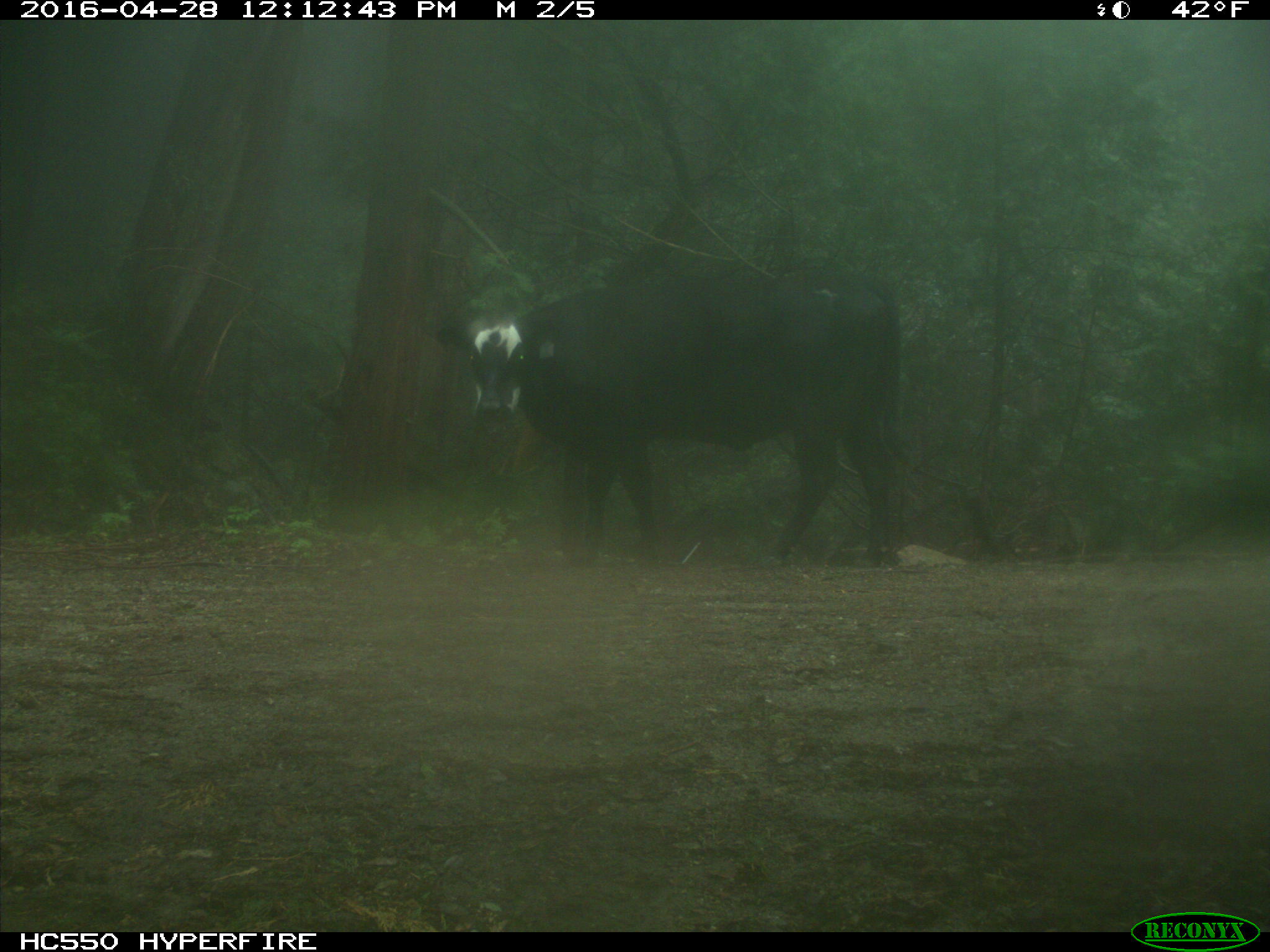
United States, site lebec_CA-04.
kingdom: Animalia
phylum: Chordata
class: Mammalia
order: Artiodactyla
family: Bovidae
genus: Bos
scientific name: Bos taurus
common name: domestic cow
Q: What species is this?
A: Bos taurus (domestic cow).